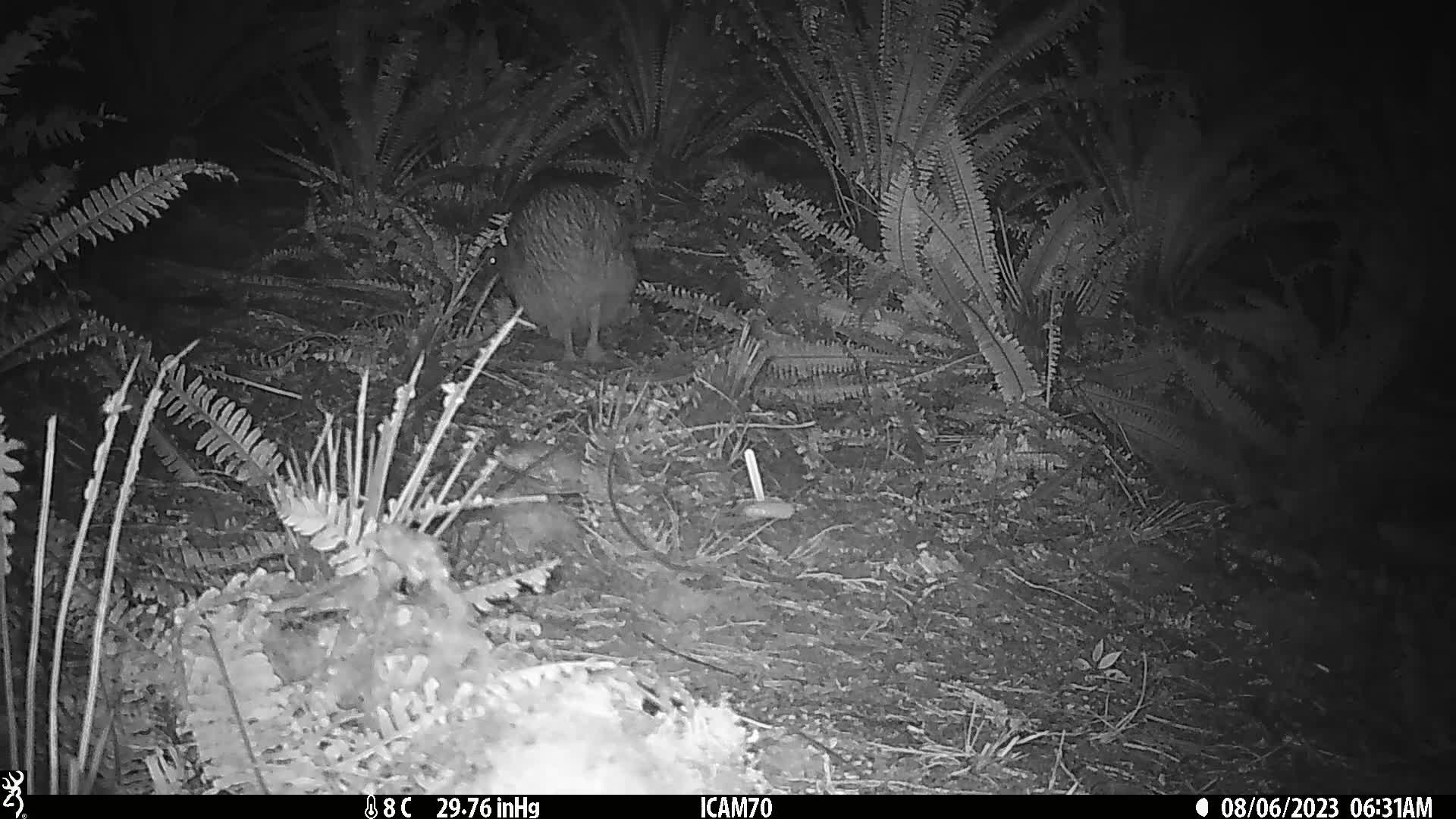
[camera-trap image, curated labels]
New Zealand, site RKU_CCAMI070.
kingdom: Animalia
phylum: Chordata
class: Aves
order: Apterygiformes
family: Apterygidae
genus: Apteryx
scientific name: Apteryx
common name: kiwi